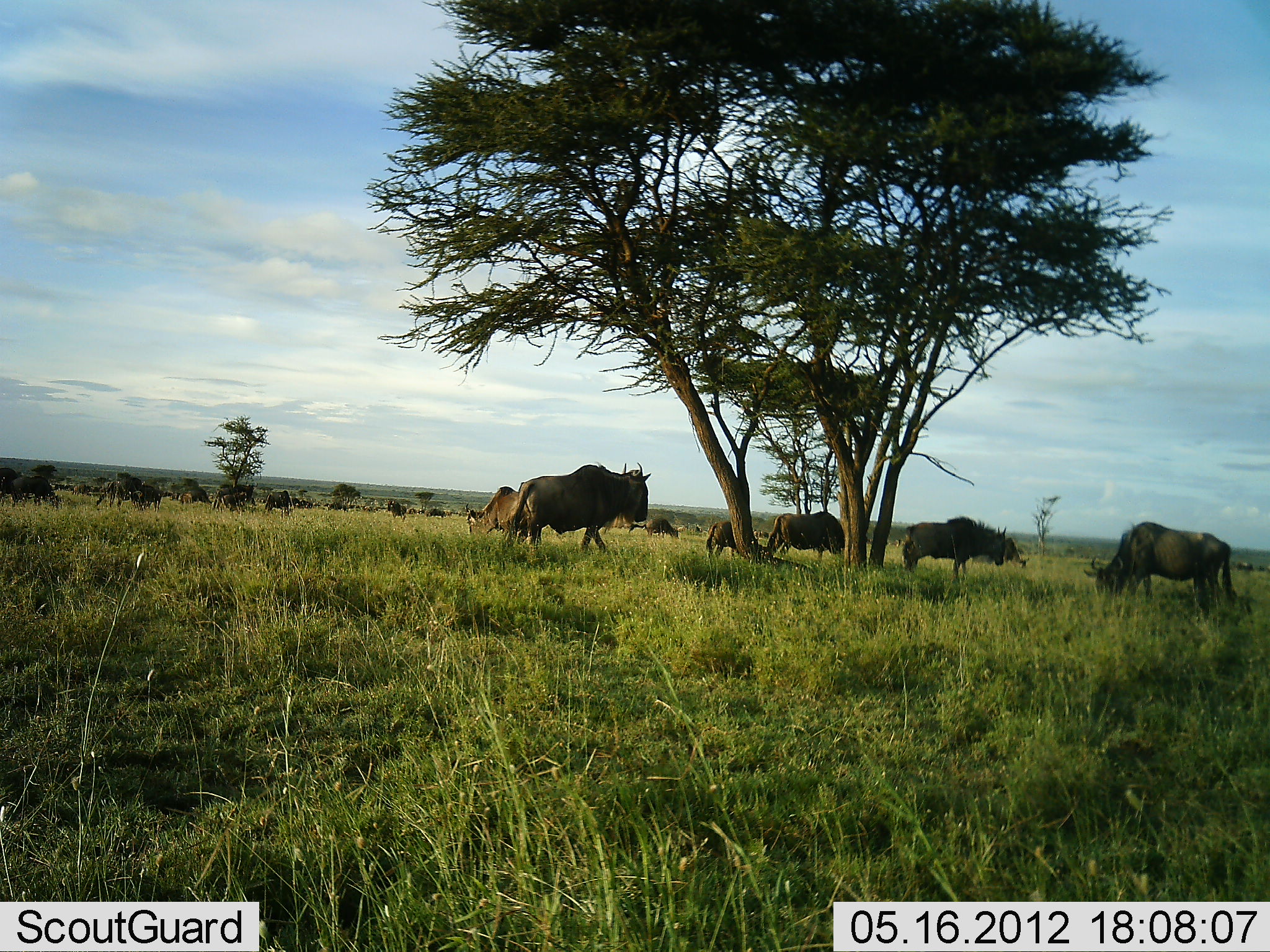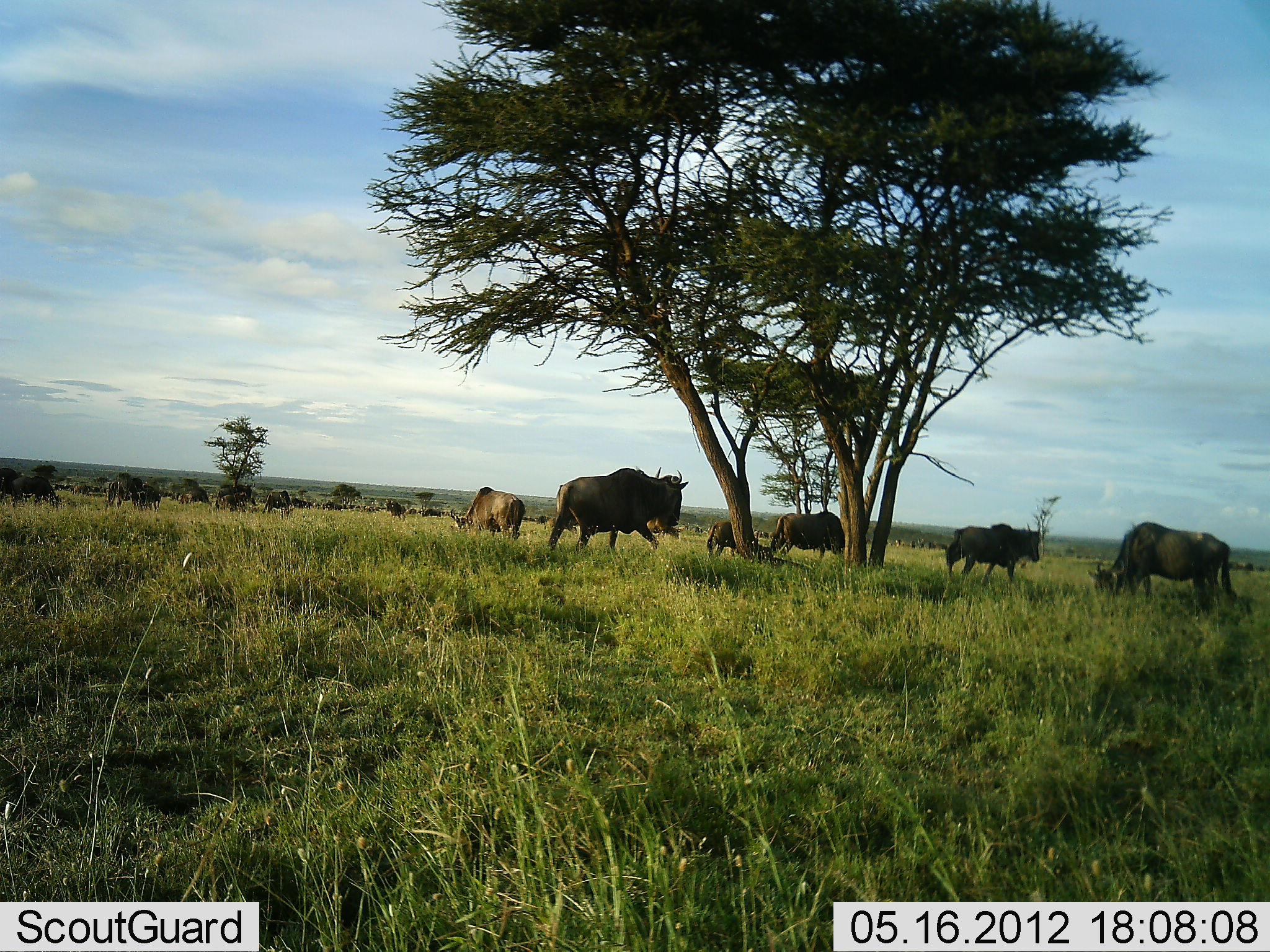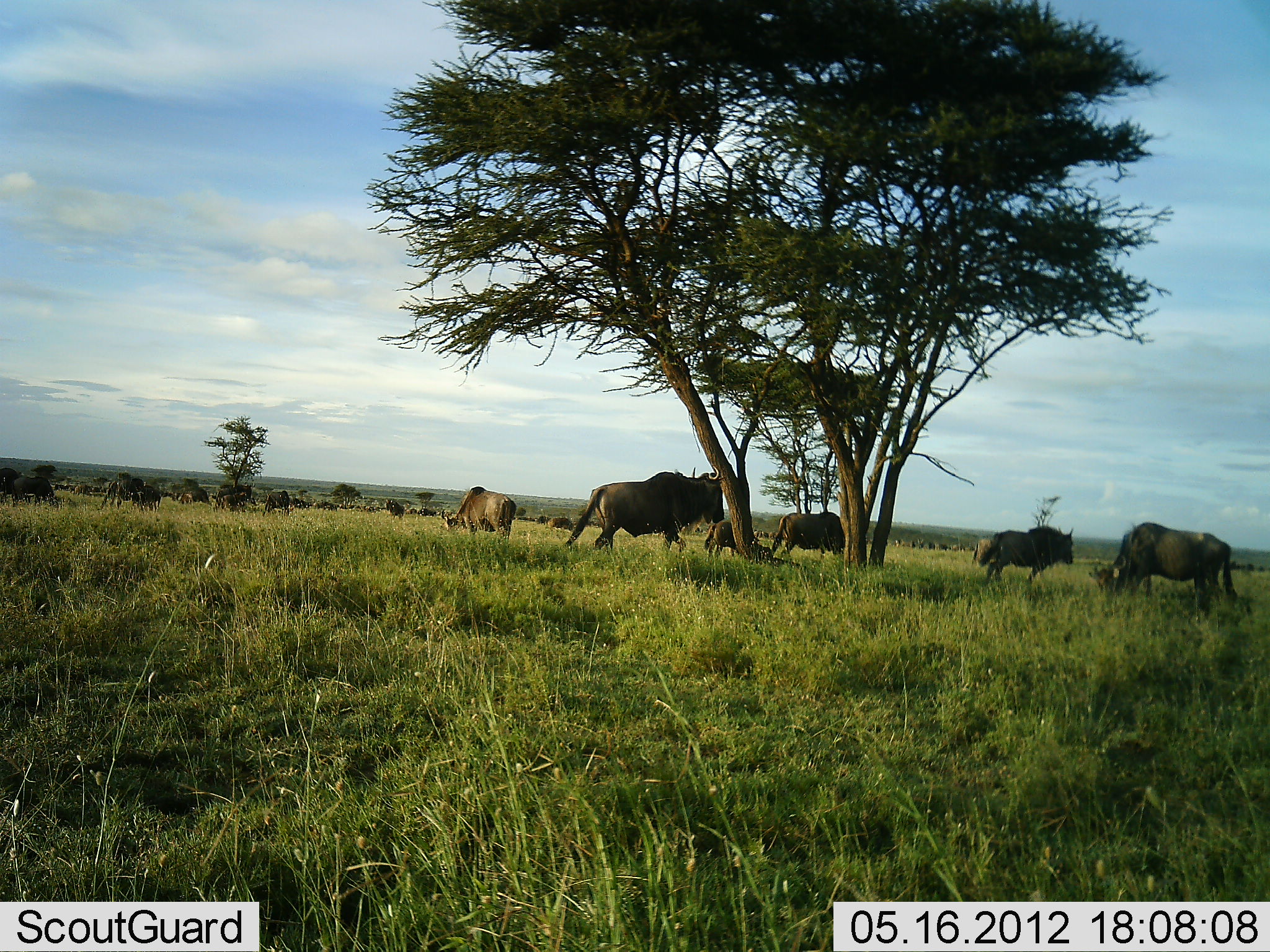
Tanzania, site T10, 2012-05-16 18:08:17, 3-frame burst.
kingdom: Animalia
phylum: Chordata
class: Mammalia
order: Artiodactyla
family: Bovidae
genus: Connochaetes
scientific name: Connochaetes taurinus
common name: blue wildebeest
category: wildebeest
Wildebeest (blue wildebeest) (Connochaetes taurinus), count 11-50. Behavior (volunteer vote fractions): standing 70%, resting 0%, moving 70%, interacting 0%. Young present (vote fraction): 10%. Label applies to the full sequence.